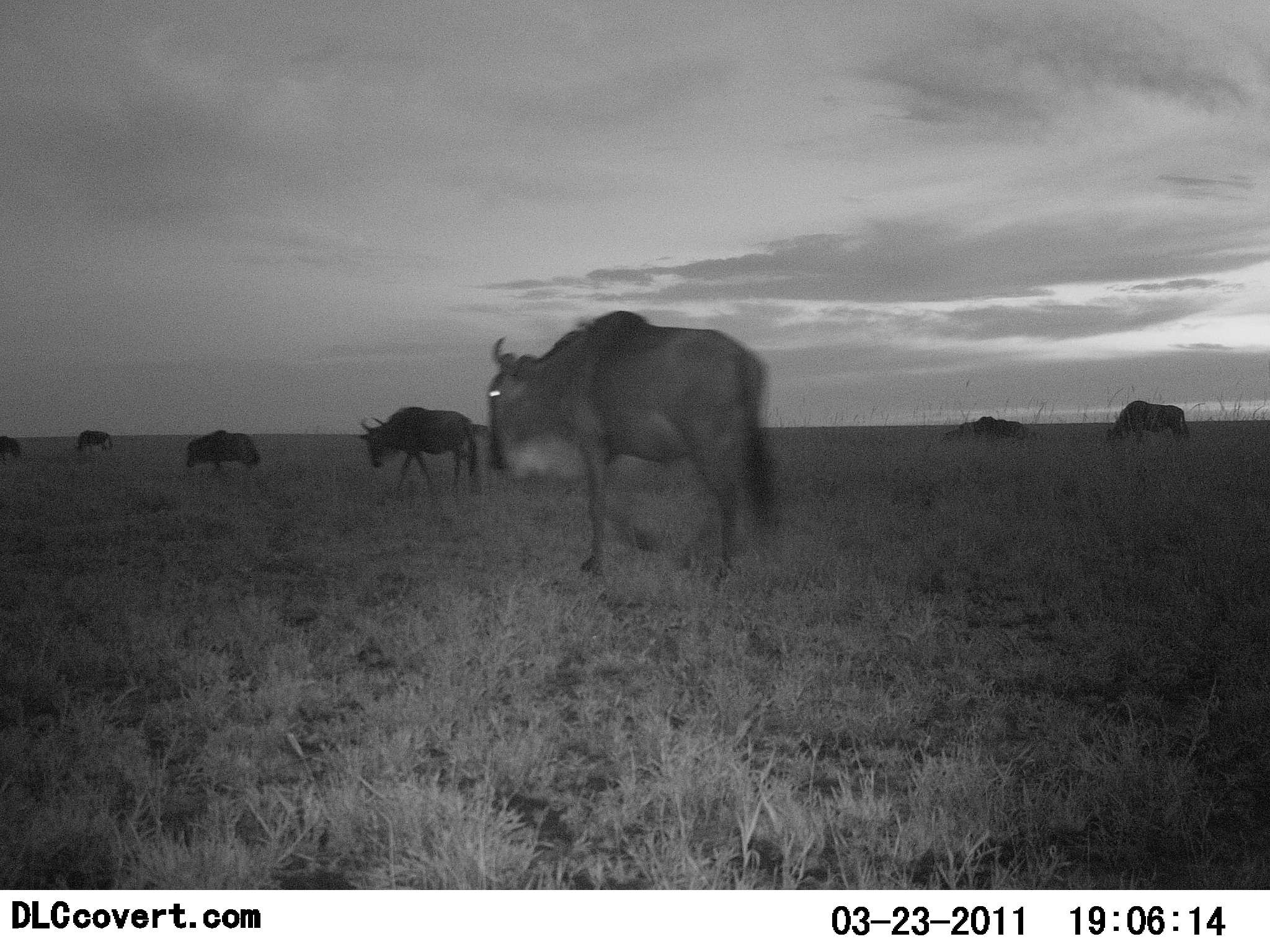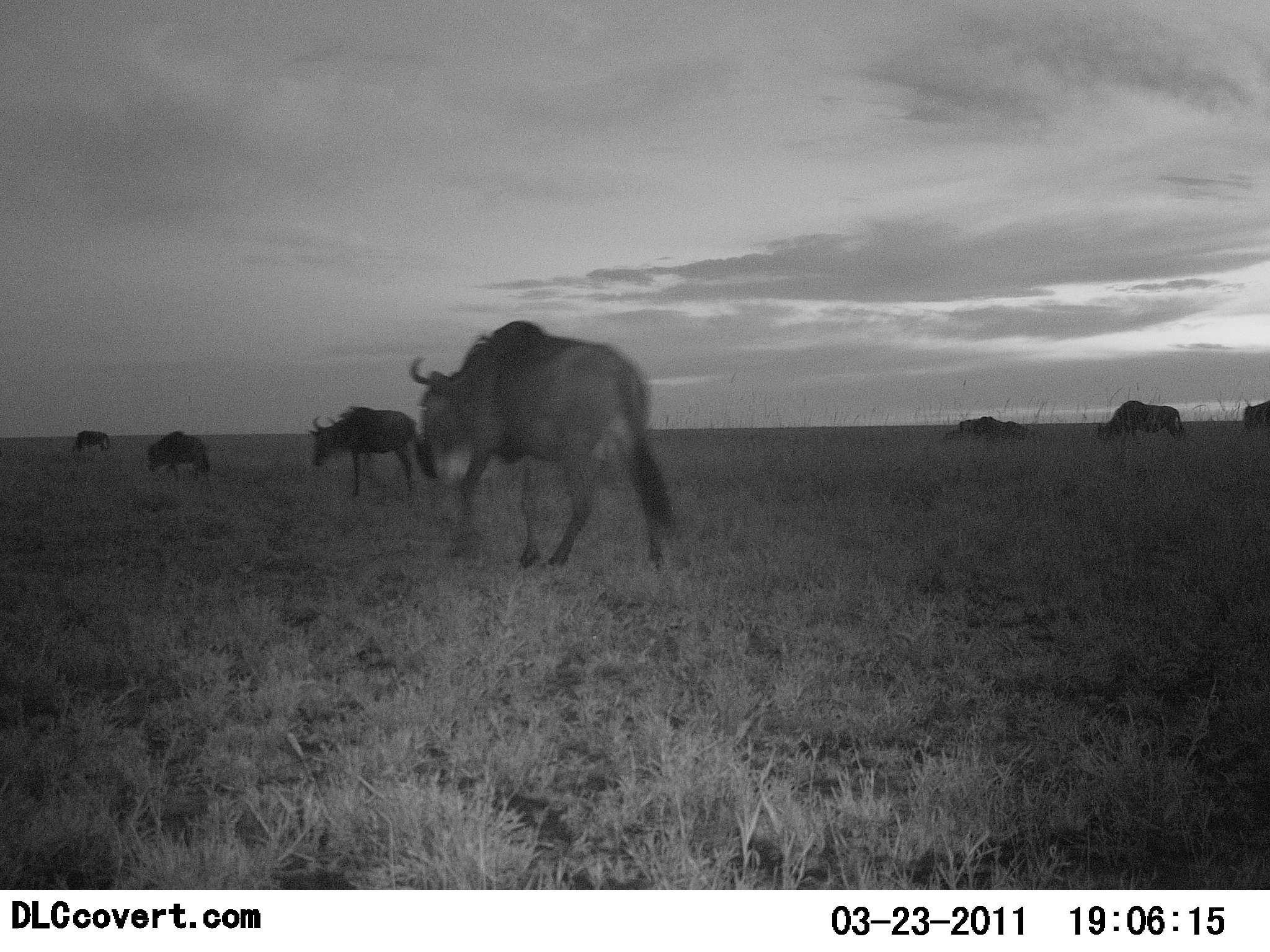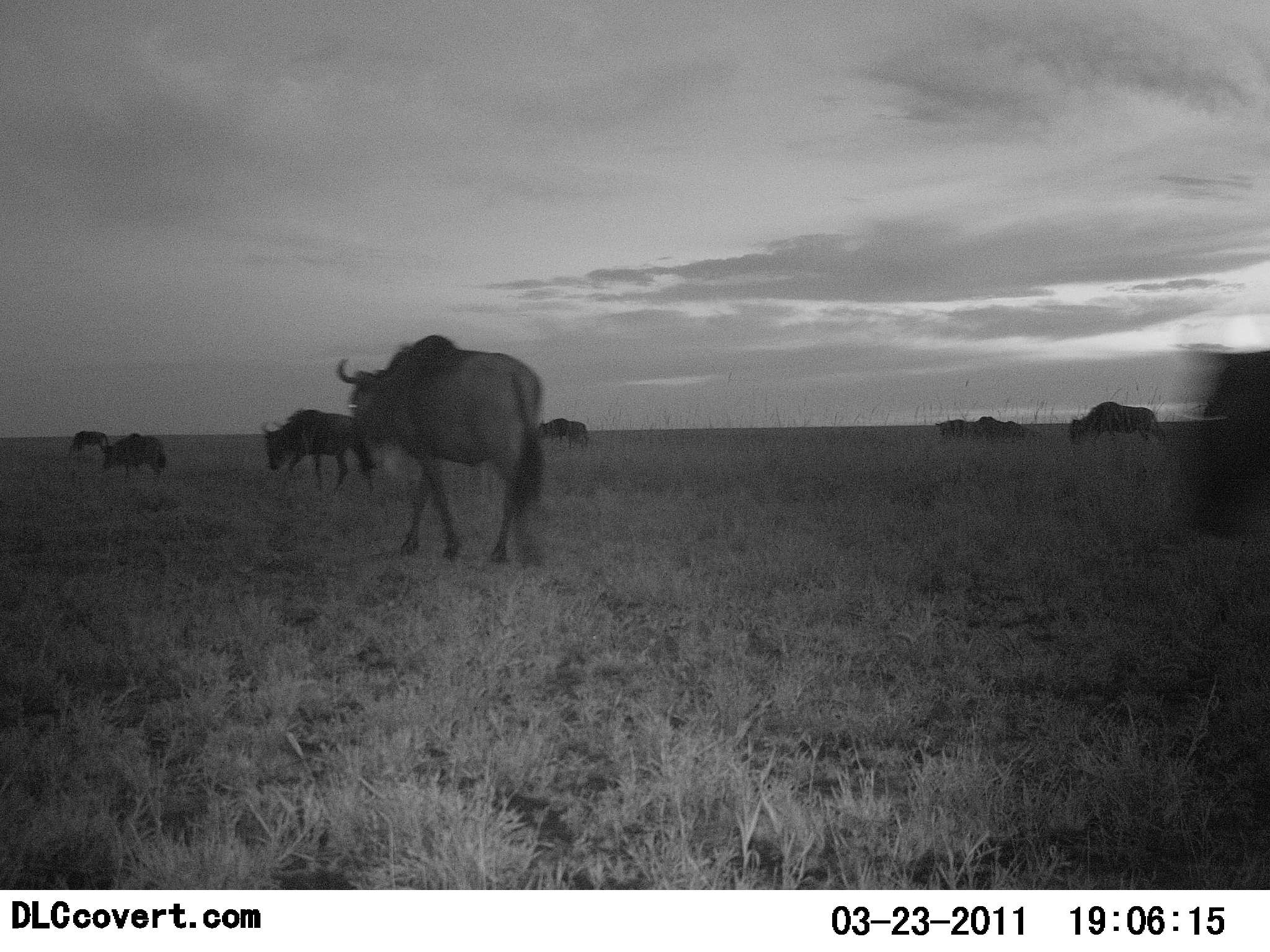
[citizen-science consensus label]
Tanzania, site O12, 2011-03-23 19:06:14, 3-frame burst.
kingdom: Animalia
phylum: Chordata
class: Mammalia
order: Artiodactyla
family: Bovidae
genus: Connochaetes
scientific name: Connochaetes taurinus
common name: blue wildebeest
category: wildebeest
Wildebeest (blue wildebeest) (Connochaetes taurinus), count 9. Behavior (volunteer vote fractions): standing 18%, resting 0%, moving 100%, interacting 0%. Young present (vote fraction): 0%. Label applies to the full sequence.